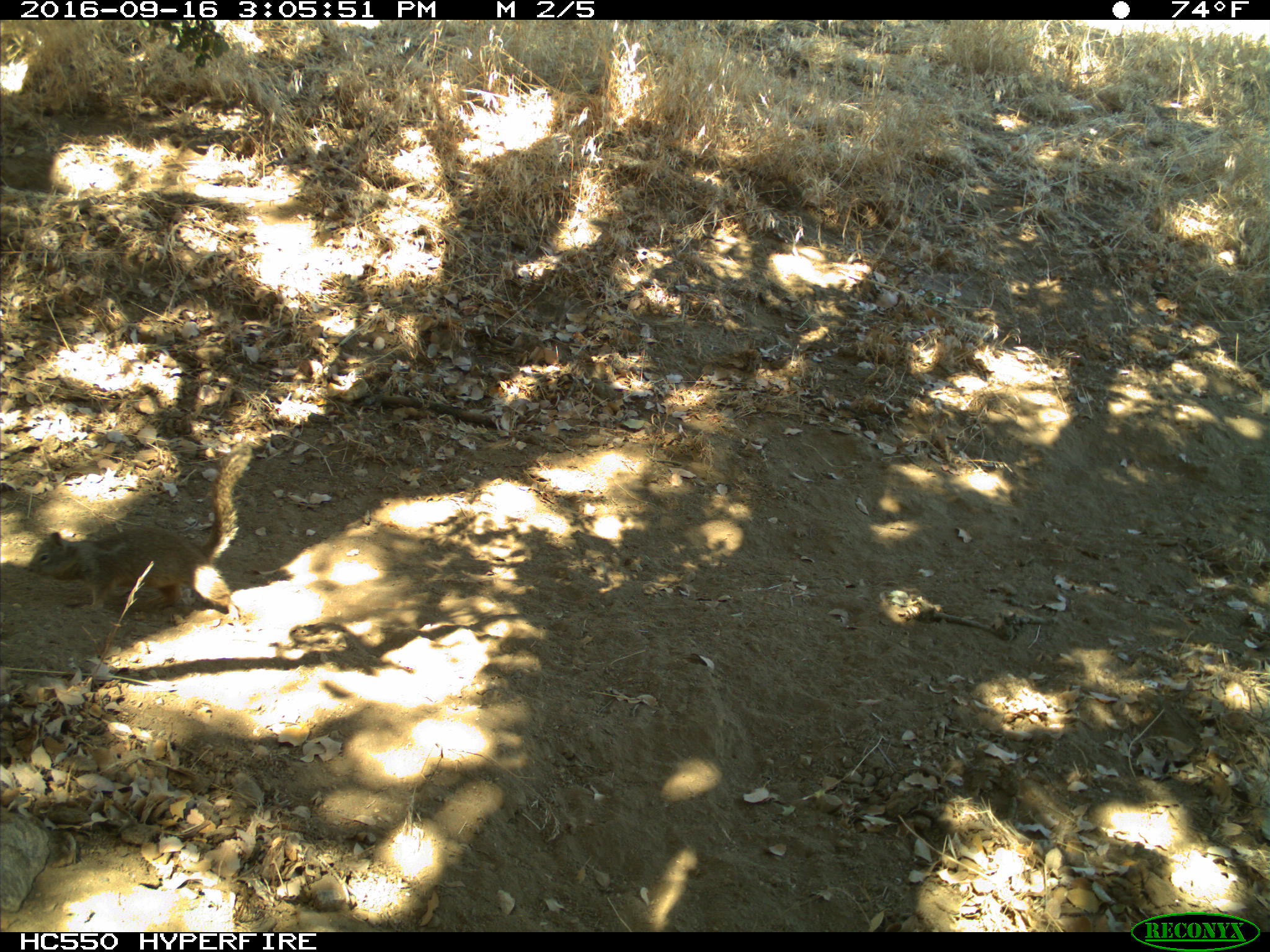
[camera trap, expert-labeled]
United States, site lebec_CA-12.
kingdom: Animalia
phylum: Chordata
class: Mammalia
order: Rodentia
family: Sciuridae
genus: Otospermophilus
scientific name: Otospermophilus beecheyi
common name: california ground squirrel